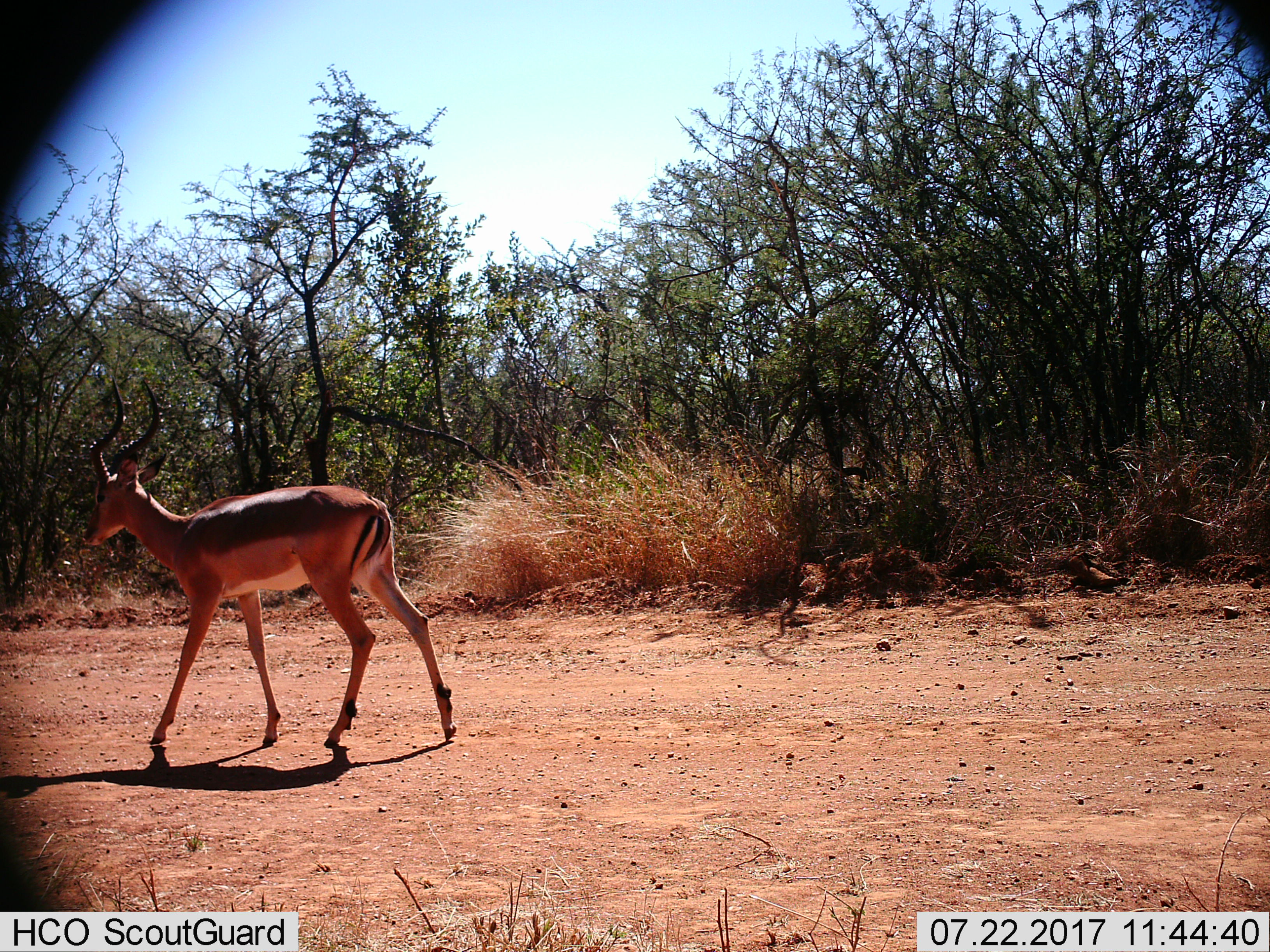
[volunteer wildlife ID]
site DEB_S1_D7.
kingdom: Animalia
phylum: Chordata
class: Mammalia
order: Artiodactyla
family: Bovidae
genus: Aepyceros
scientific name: Aepyceros melampus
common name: impala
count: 1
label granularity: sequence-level